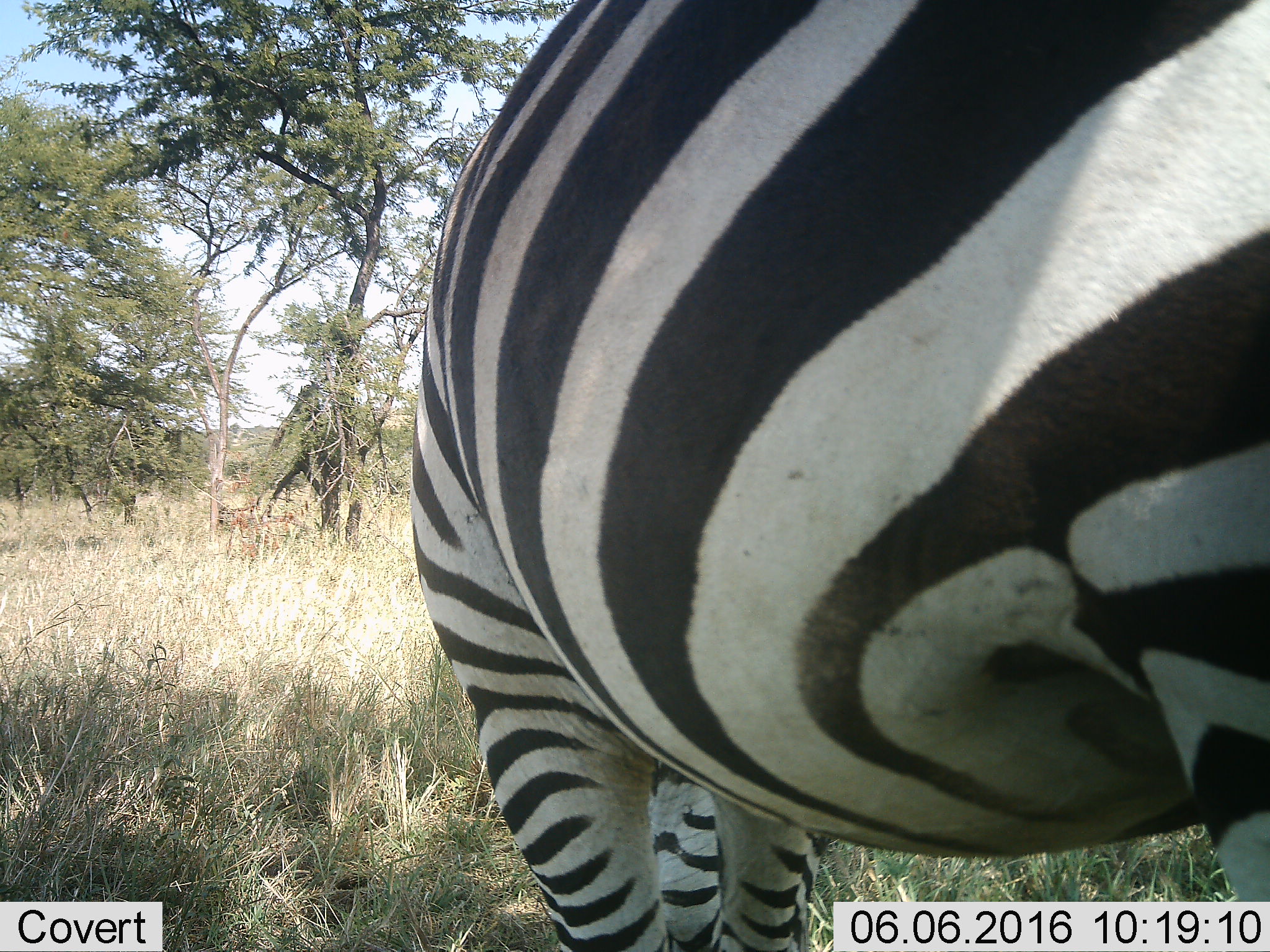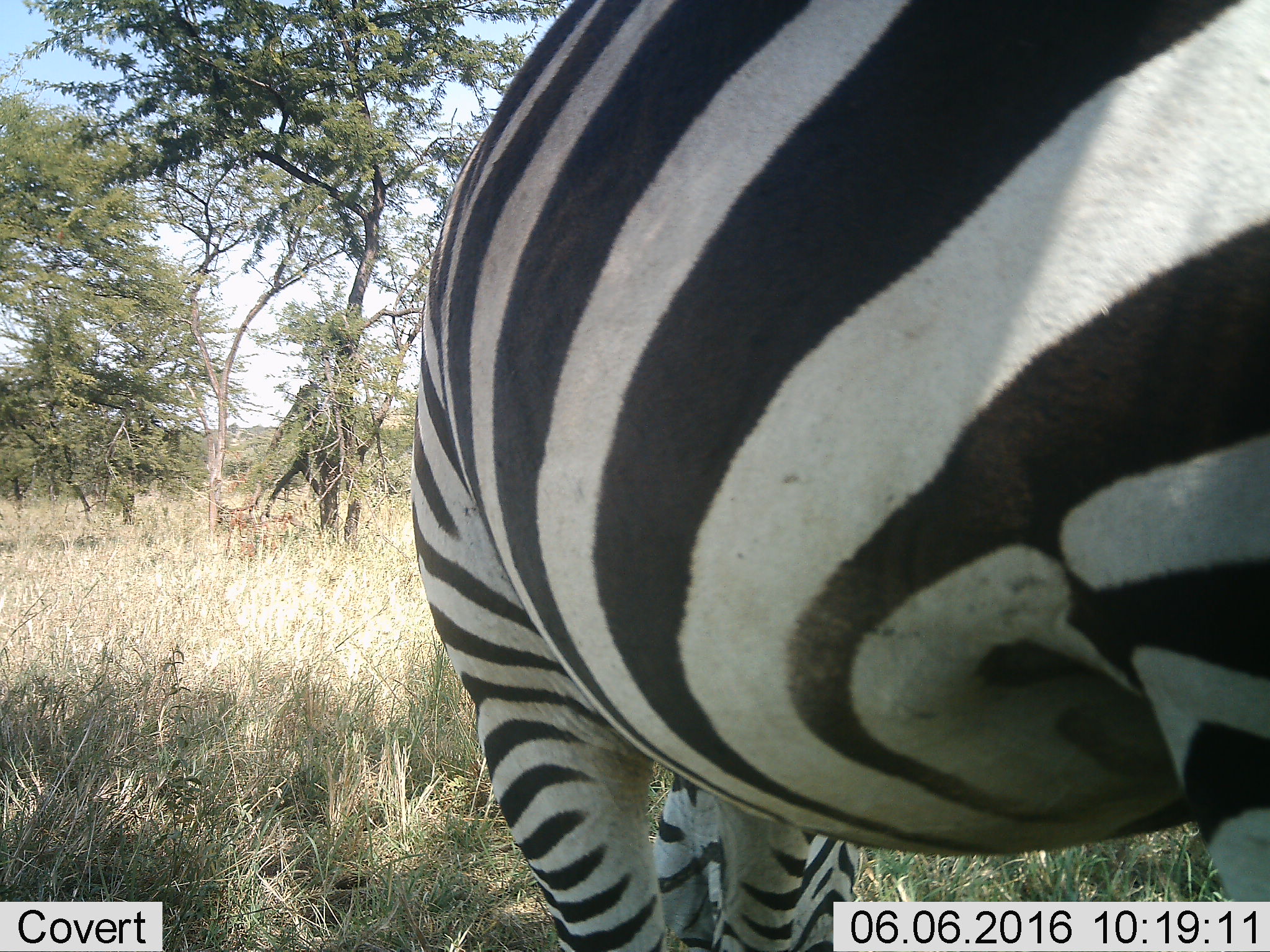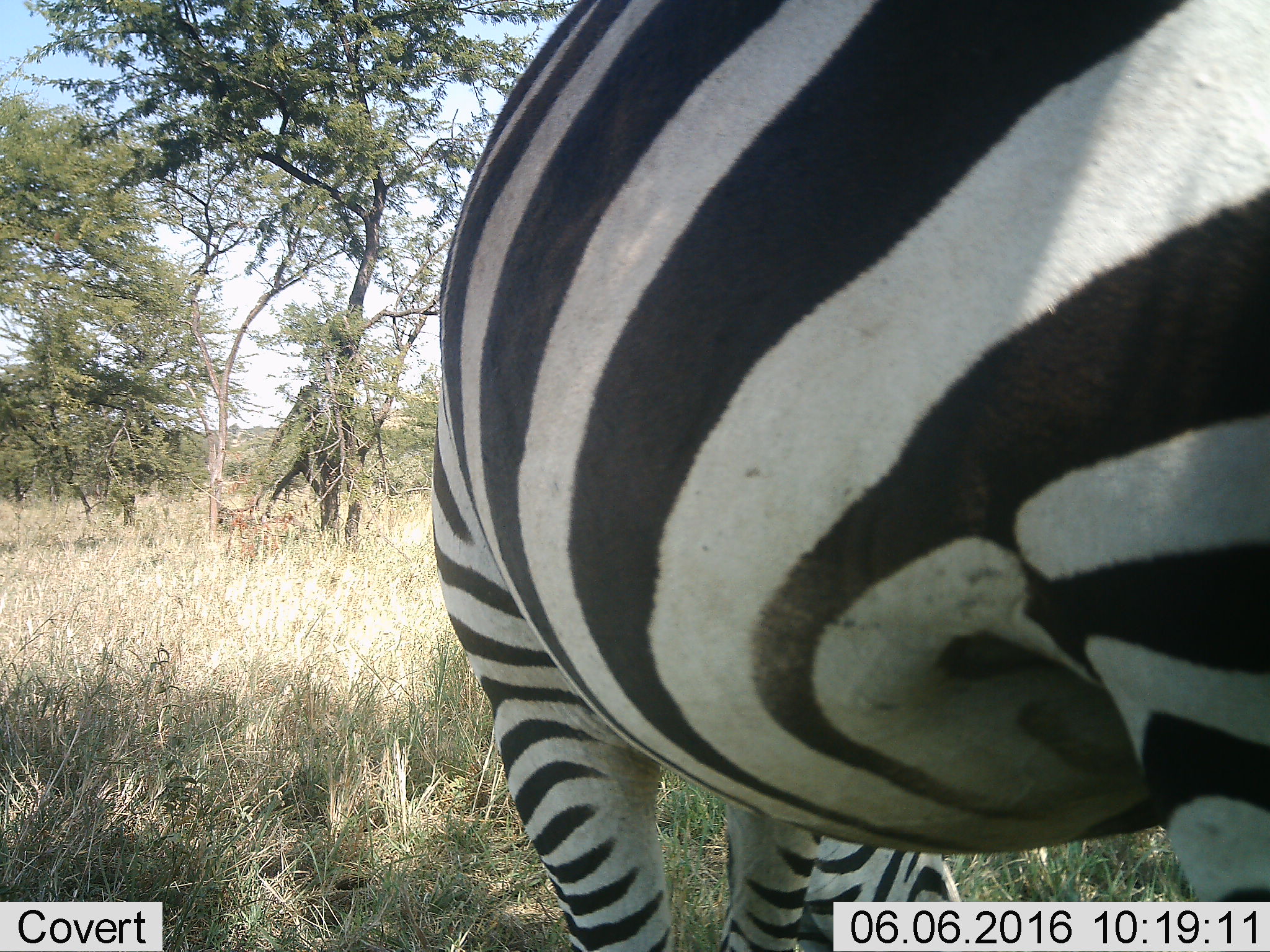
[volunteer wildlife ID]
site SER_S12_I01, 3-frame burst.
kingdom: Animalia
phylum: Chordata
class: Mammalia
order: Perissodactyla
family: Equidae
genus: Equus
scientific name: Equus quagga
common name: plains zebra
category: zebraplains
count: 1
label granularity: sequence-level